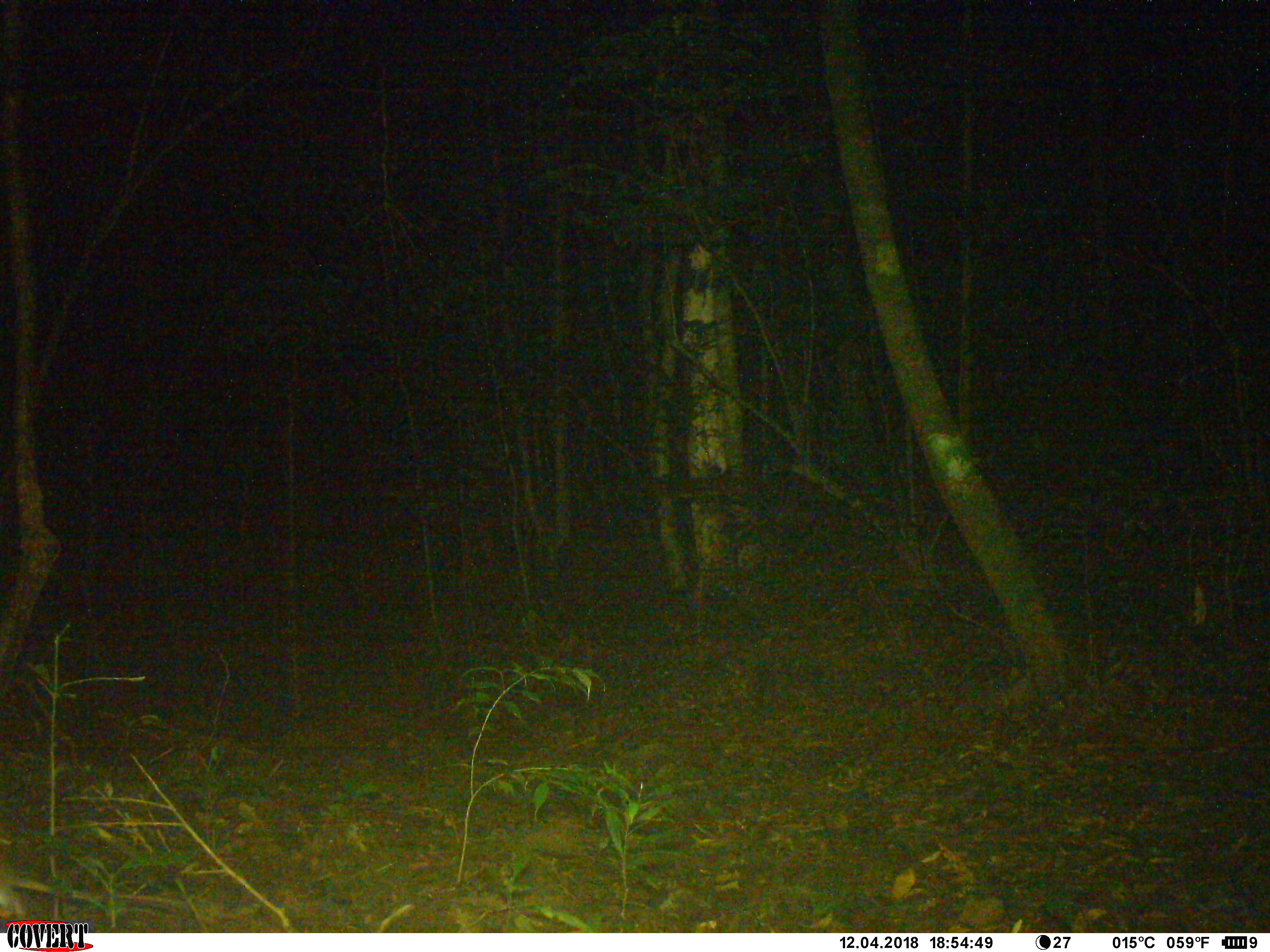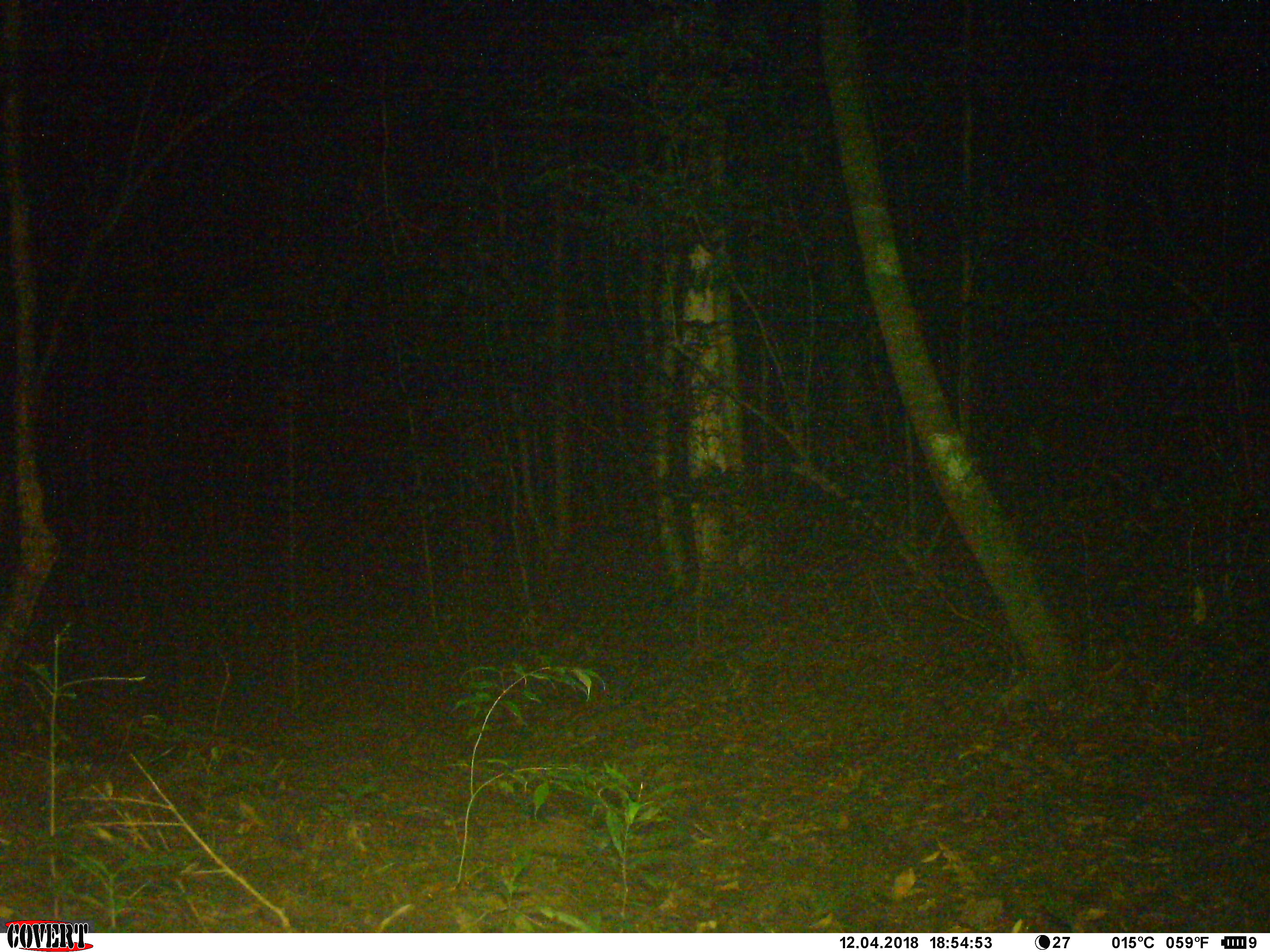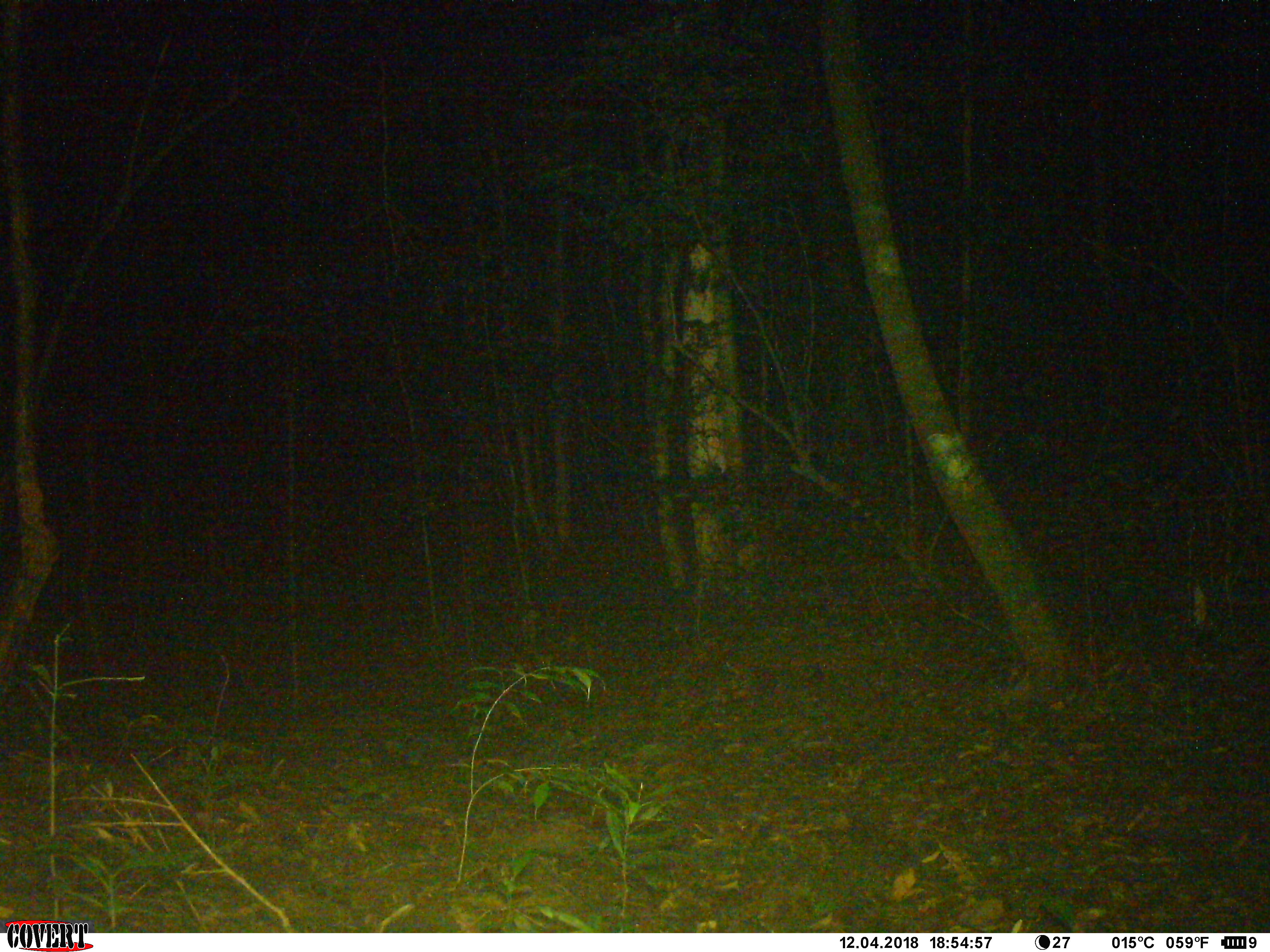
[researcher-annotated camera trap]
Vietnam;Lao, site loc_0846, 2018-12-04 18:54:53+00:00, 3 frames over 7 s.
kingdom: Animalia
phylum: Chordata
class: Mammalia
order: Rodentia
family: Muridae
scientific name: Muridae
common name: old-world mice and rats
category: unidentified murid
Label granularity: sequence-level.